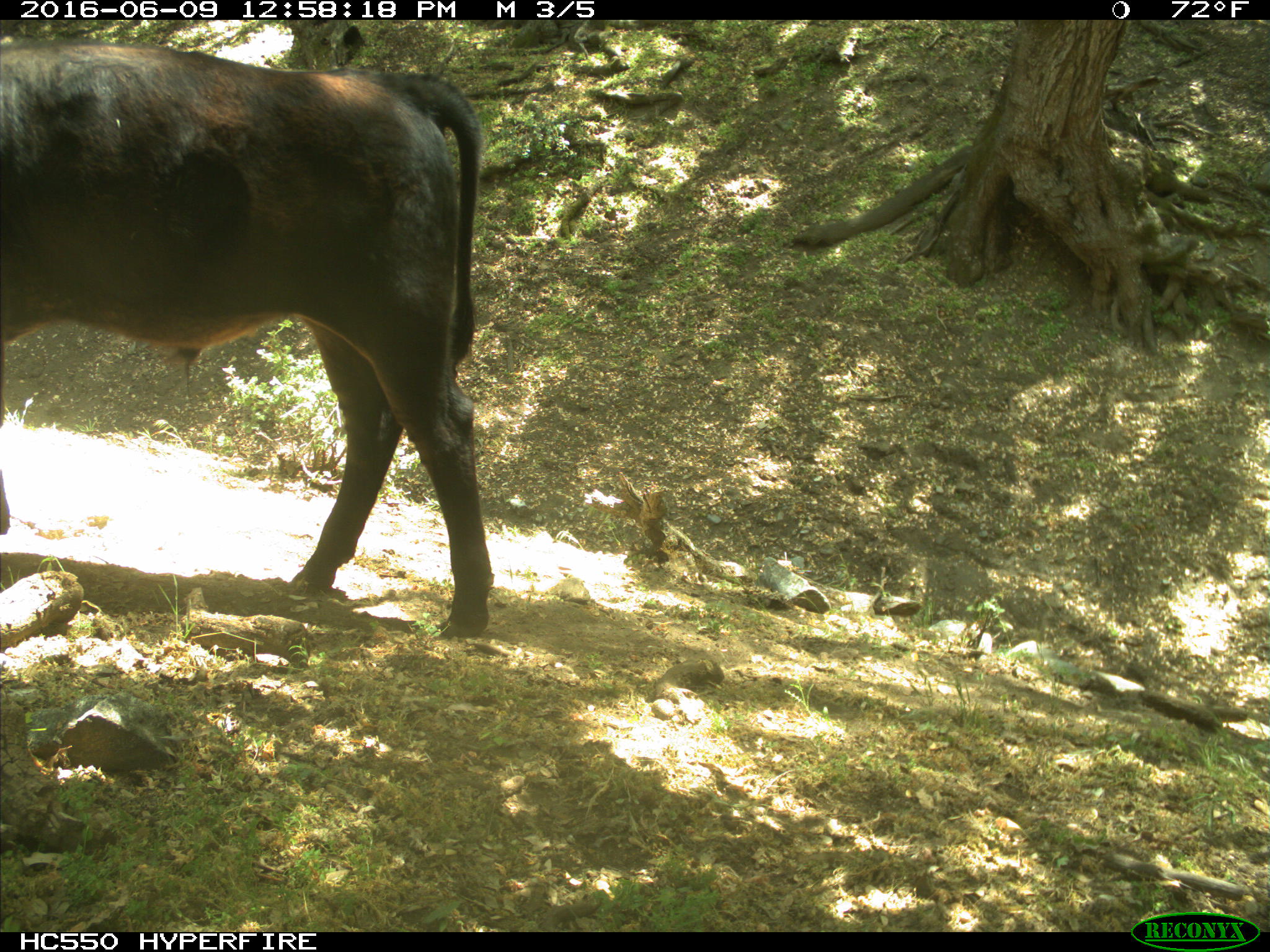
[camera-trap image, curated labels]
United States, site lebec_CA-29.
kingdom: Animalia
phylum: Chordata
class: Mammalia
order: Artiodactyla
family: Bovidae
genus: Bos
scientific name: Bos taurus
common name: domestic cow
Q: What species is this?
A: Bos taurus (domestic cow).